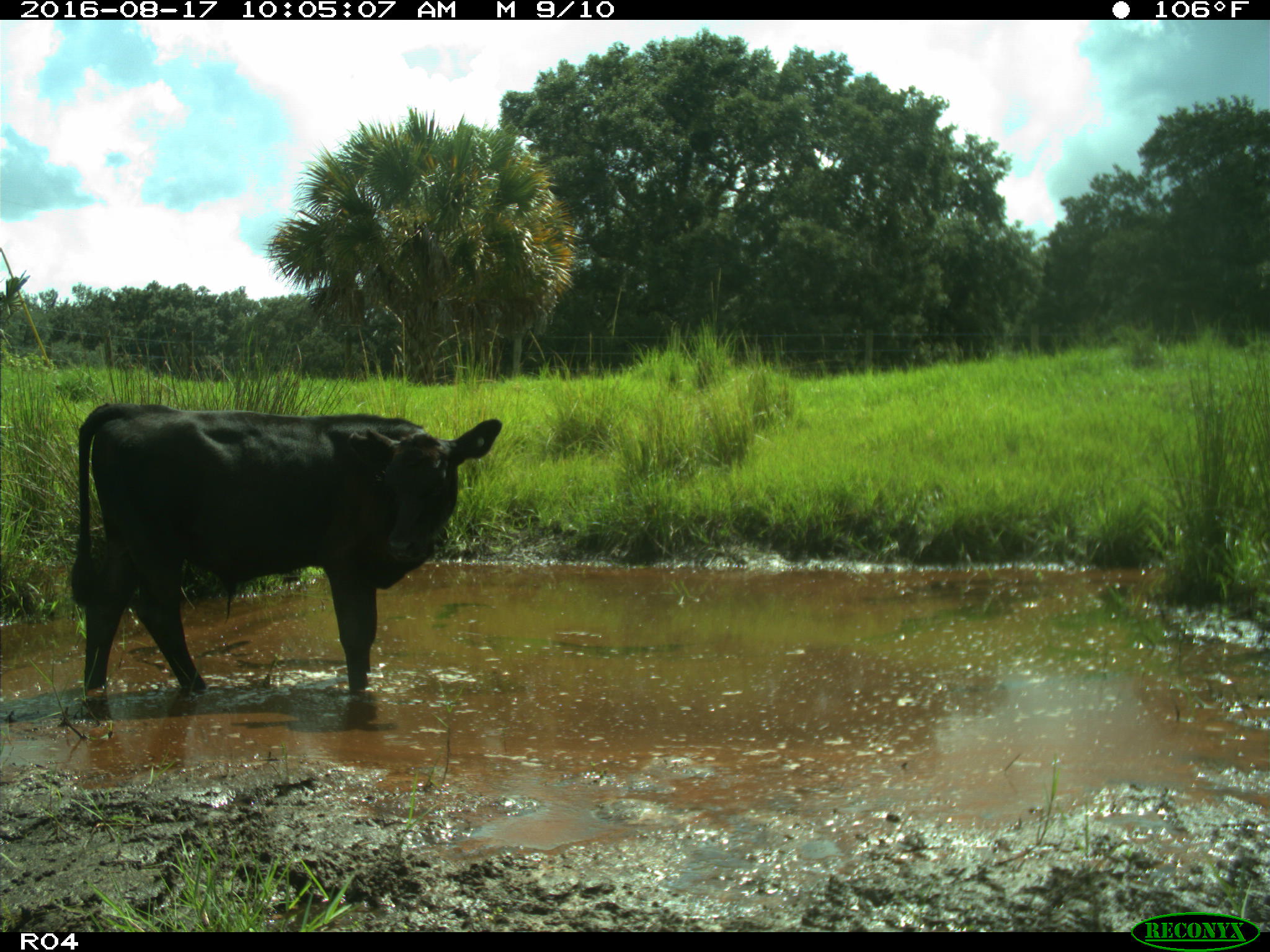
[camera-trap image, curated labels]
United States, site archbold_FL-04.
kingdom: Animalia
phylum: Chordata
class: Mammalia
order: Artiodactyla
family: Bovidae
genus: Bos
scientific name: Bos taurus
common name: domestic cow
Bos taurus (domestic cow).